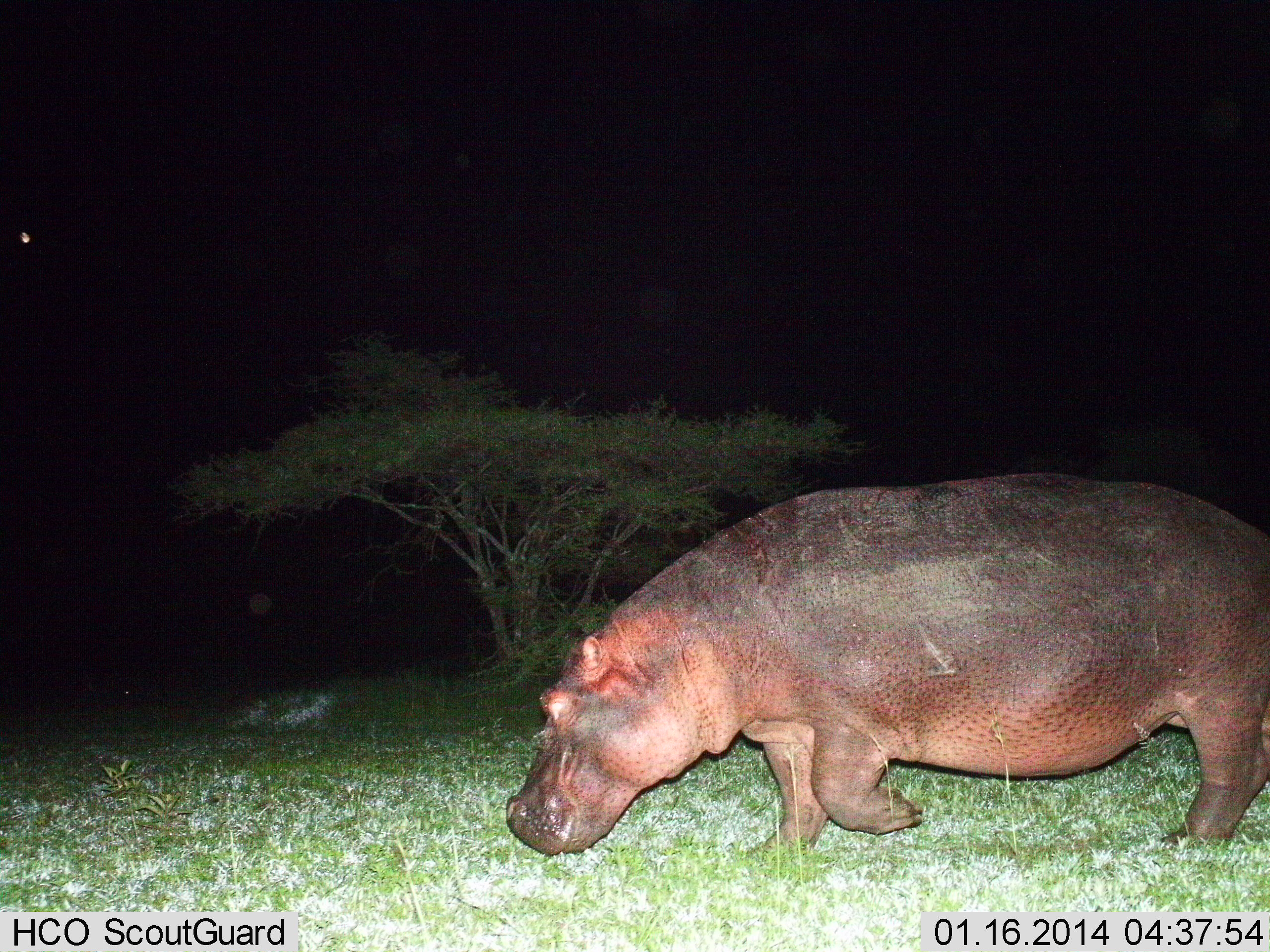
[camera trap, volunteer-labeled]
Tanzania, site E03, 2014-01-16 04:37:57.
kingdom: Animalia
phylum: Chordata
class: Mammalia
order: Artiodactyla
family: Hippopotamidae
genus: Hippopotamus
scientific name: Hippopotamus amphibius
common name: hippopotamus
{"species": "hippopotamus (Hippopotamus amphibius)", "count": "1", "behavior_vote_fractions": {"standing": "10%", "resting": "0%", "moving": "90%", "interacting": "0%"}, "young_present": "0%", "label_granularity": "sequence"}